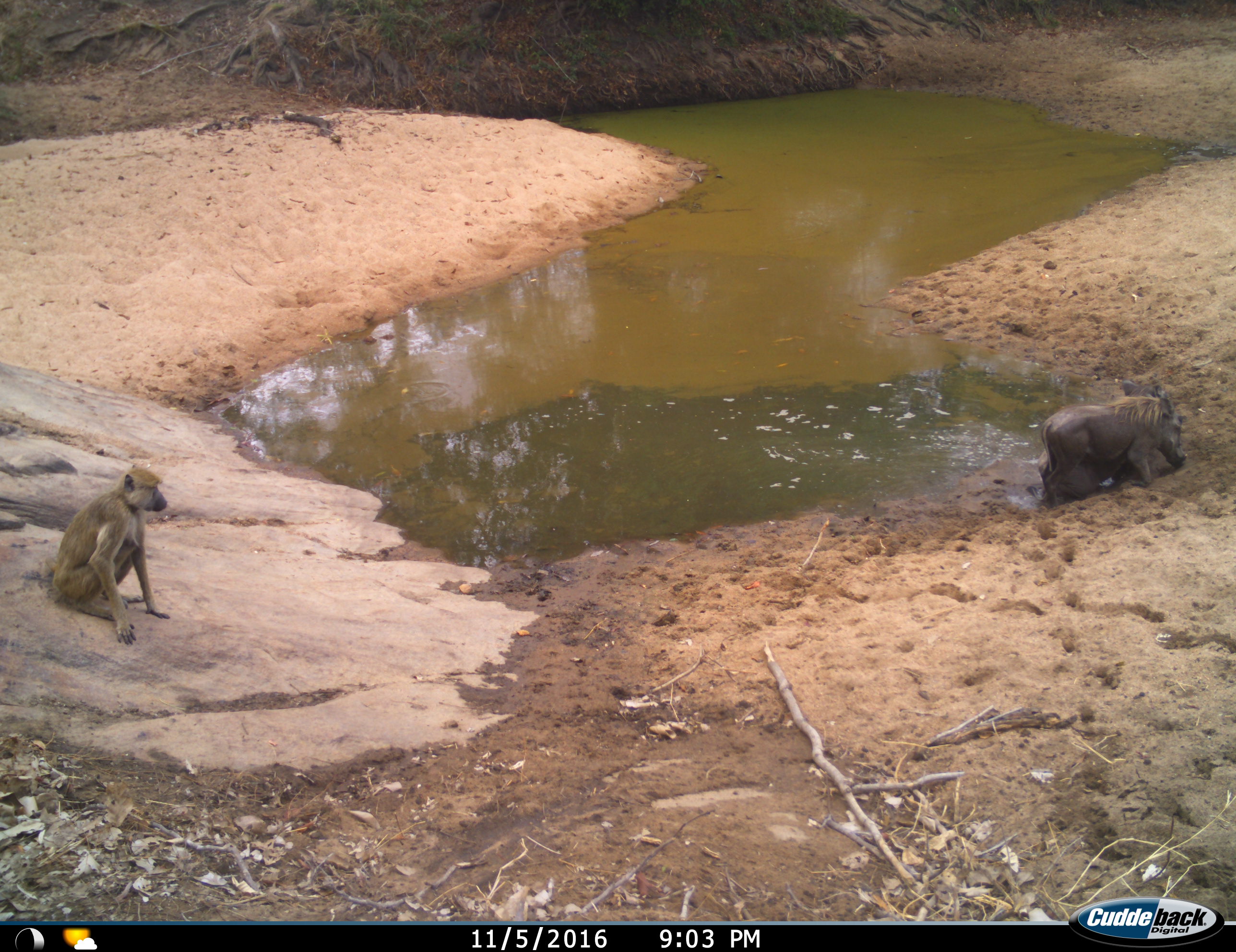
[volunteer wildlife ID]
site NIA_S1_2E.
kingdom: Animalia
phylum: Chordata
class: Mammalia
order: Primates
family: Cercopithecidae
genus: Papio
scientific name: Papio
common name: baboon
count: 1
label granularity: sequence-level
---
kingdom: Animalia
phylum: Chordata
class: Mammalia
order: Artiodactyla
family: Suidae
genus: Phacochoerus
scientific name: Phacochoerus africanus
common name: warthog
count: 1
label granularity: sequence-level